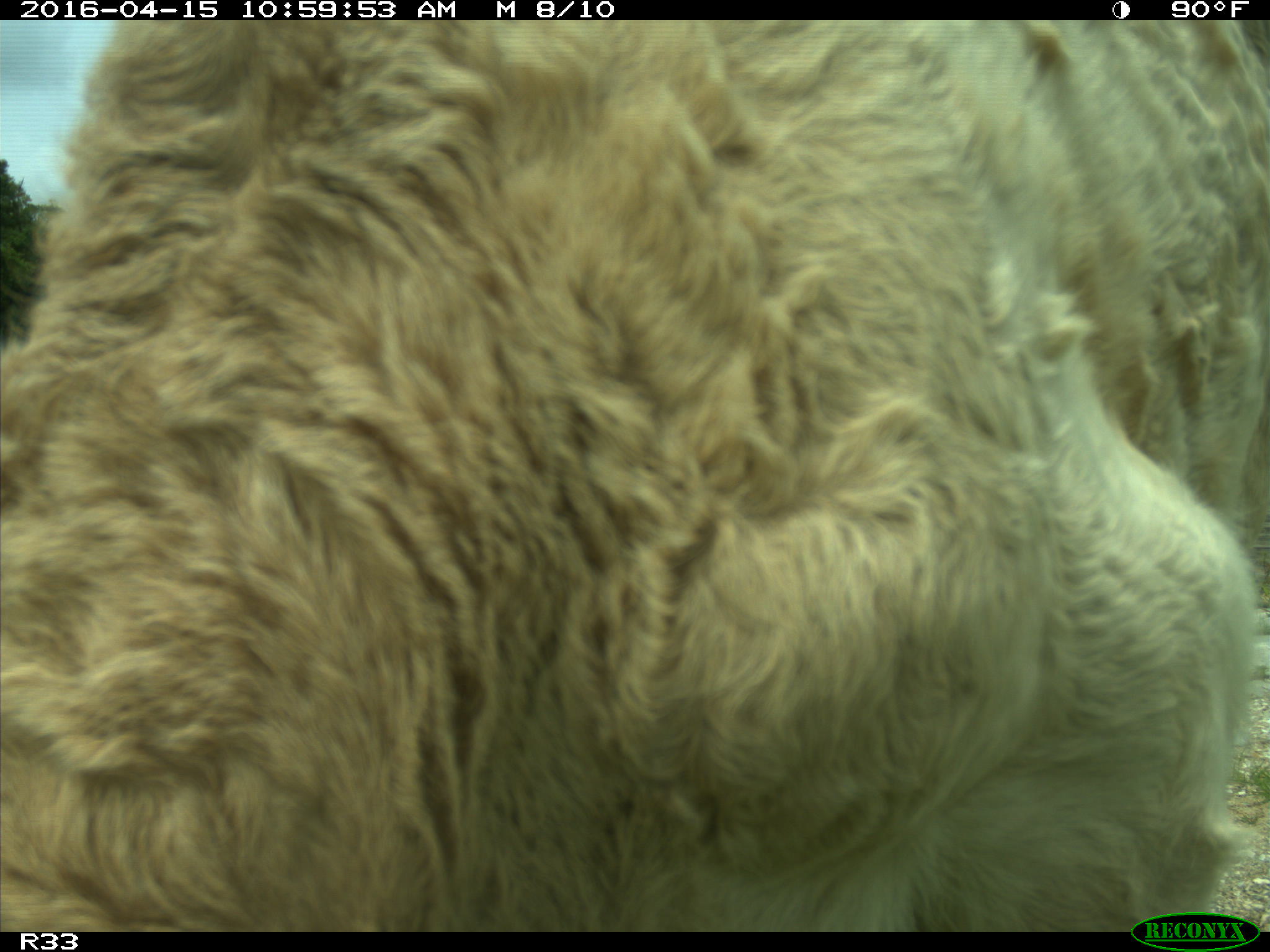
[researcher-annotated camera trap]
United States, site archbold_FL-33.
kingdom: Animalia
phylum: Chordata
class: Mammalia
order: Artiodactyla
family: Bovidae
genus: Bos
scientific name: Bos taurus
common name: domestic cow